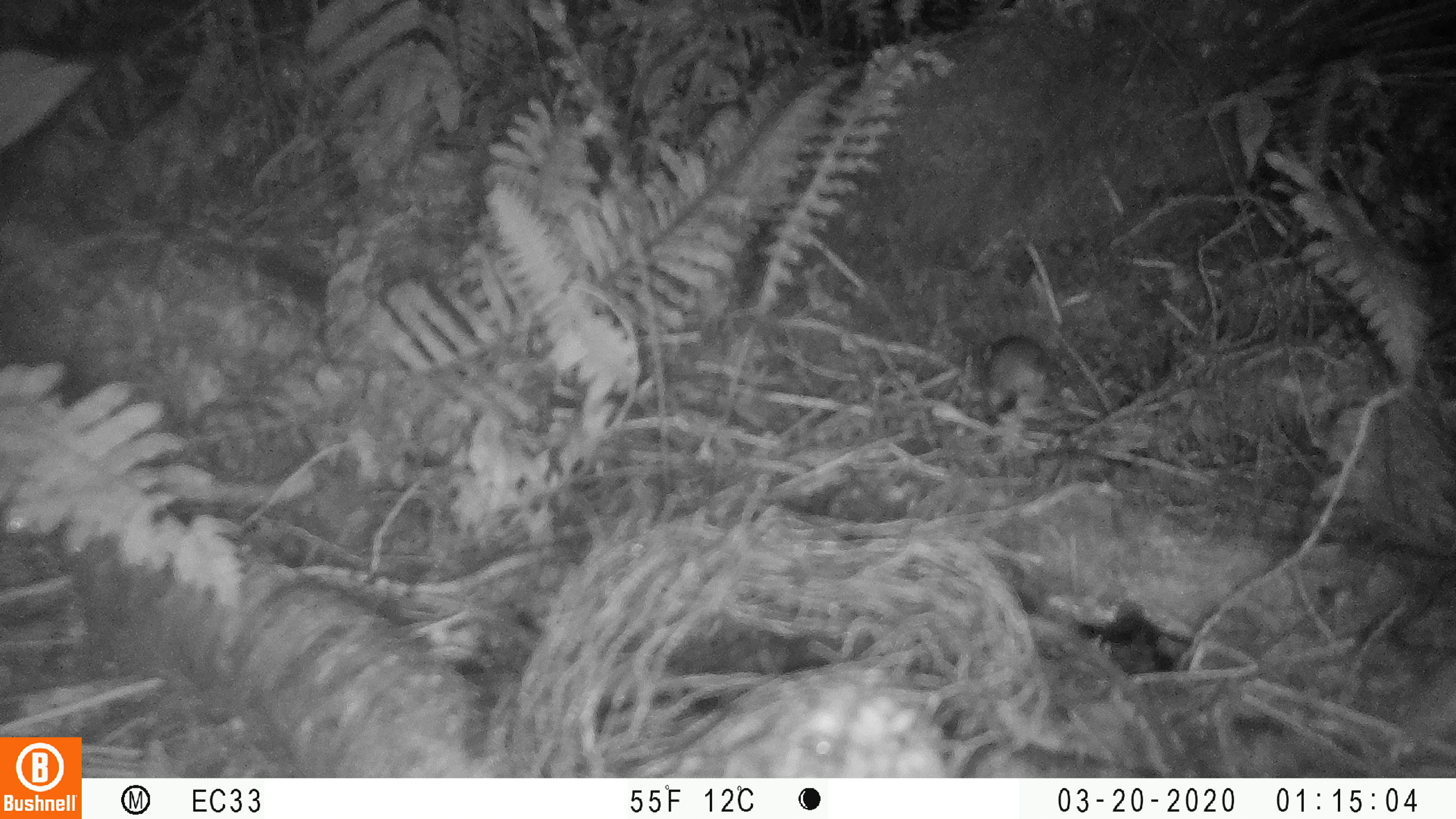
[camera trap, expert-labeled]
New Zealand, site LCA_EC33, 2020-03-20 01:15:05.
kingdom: Animalia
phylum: Chordata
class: Mammalia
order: Rodentia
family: Muridae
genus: Rattus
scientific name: Rattus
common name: rat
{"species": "rat (Rattus)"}